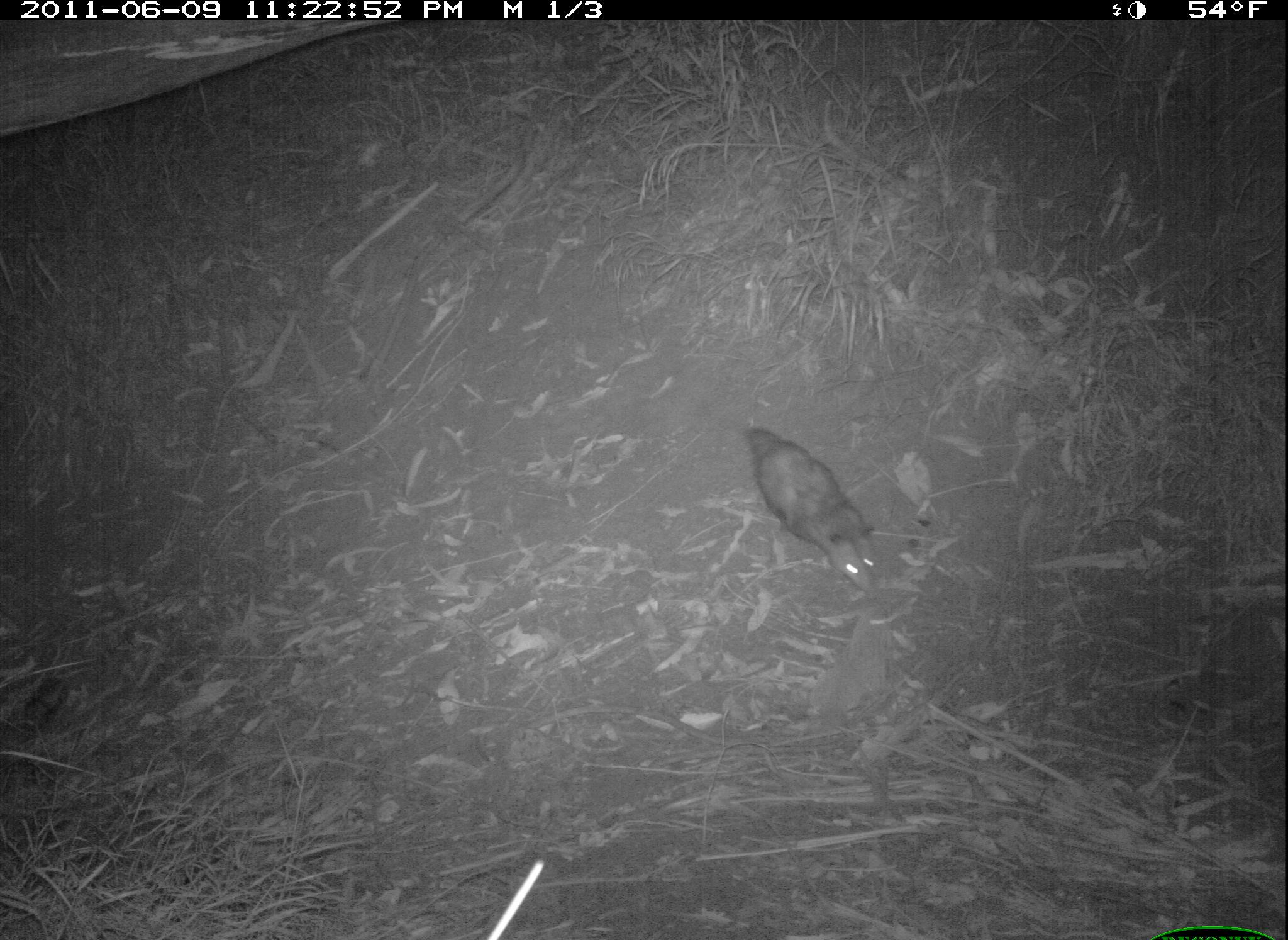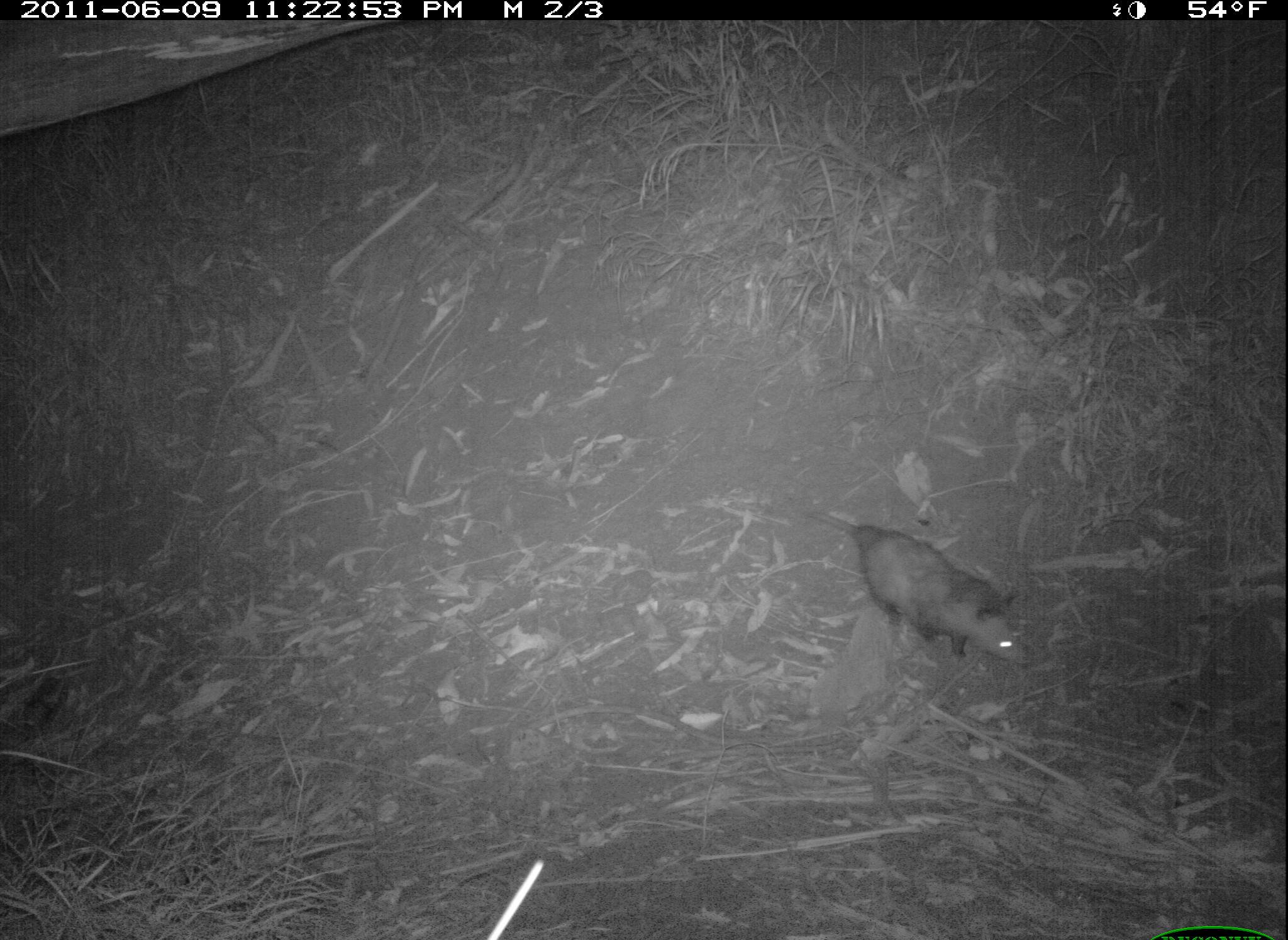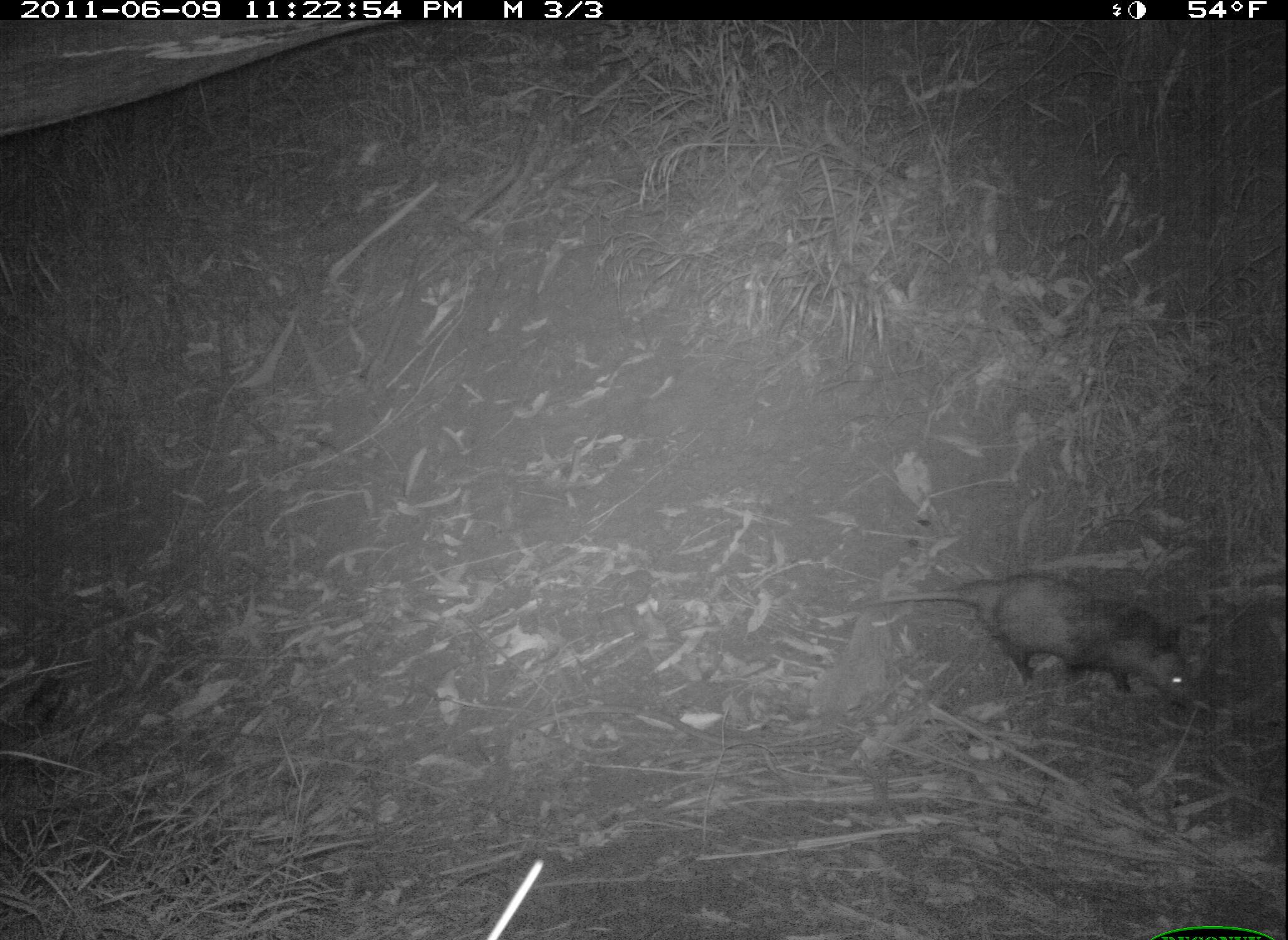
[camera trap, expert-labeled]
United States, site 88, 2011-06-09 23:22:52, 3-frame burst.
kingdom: Animalia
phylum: Chordata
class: Mammalia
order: Didelphimorphia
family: Didelphidae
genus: Didelphis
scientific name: Didelphis virginiana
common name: virginia opossum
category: opossum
Opossum (virginia opossum) (Didelphis virginiana).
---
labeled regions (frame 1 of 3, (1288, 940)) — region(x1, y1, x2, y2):
opossum: region(710, 395, 932, 593)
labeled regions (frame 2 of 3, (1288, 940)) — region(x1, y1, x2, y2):
opossum: region(786, 486, 1042, 683)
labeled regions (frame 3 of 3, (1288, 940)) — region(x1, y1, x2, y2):
opossum: region(850, 565, 1209, 725)